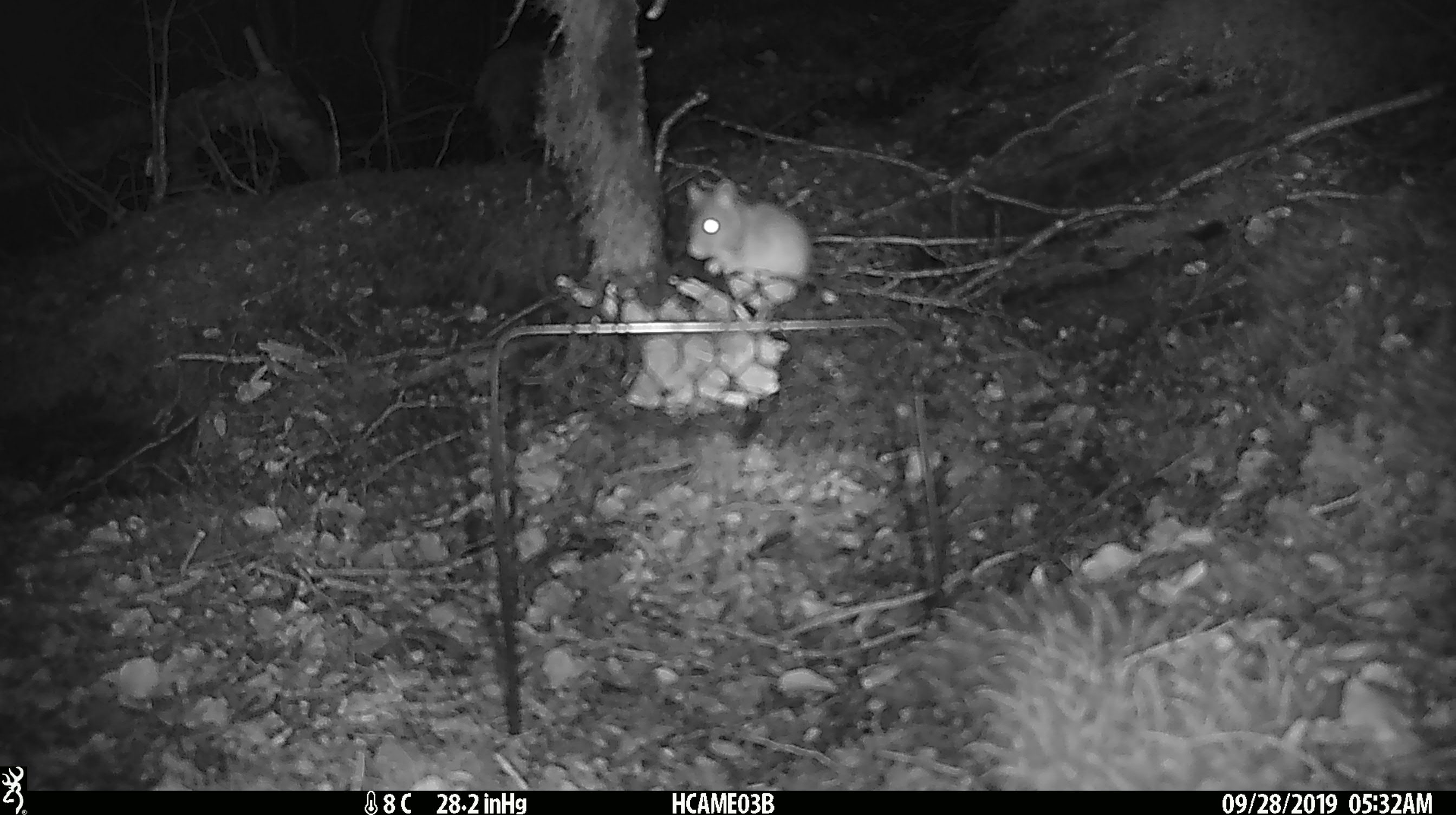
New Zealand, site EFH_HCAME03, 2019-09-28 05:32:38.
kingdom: Animalia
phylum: Chordata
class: Mammalia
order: Rodentia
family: Muridae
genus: Mus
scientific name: Mus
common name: mouse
Mouse (Mus).